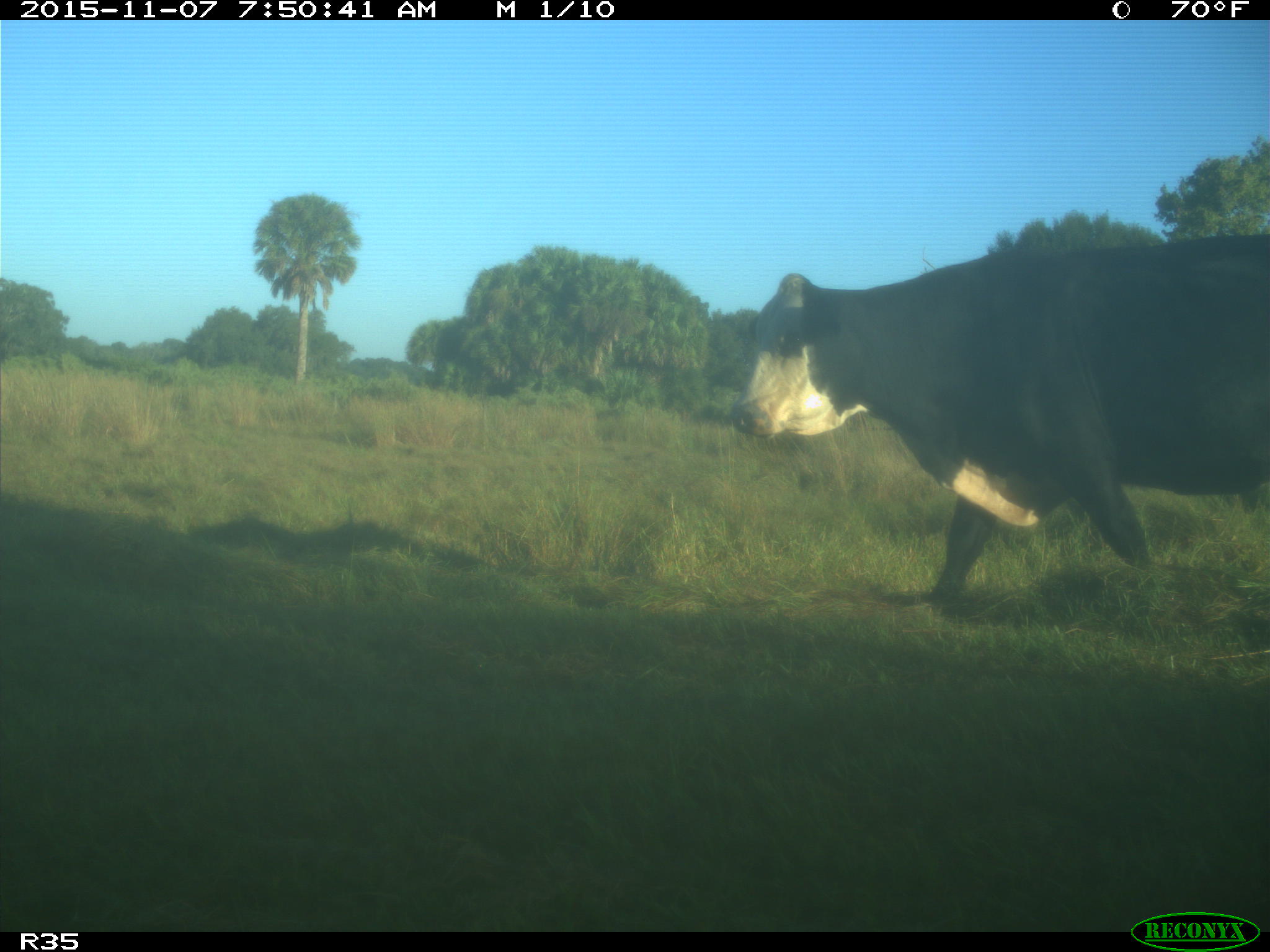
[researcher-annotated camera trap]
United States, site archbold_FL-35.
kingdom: Animalia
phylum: Chordata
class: Mammalia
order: Artiodactyla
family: Bovidae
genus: Bos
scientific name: Bos taurus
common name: domestic cow